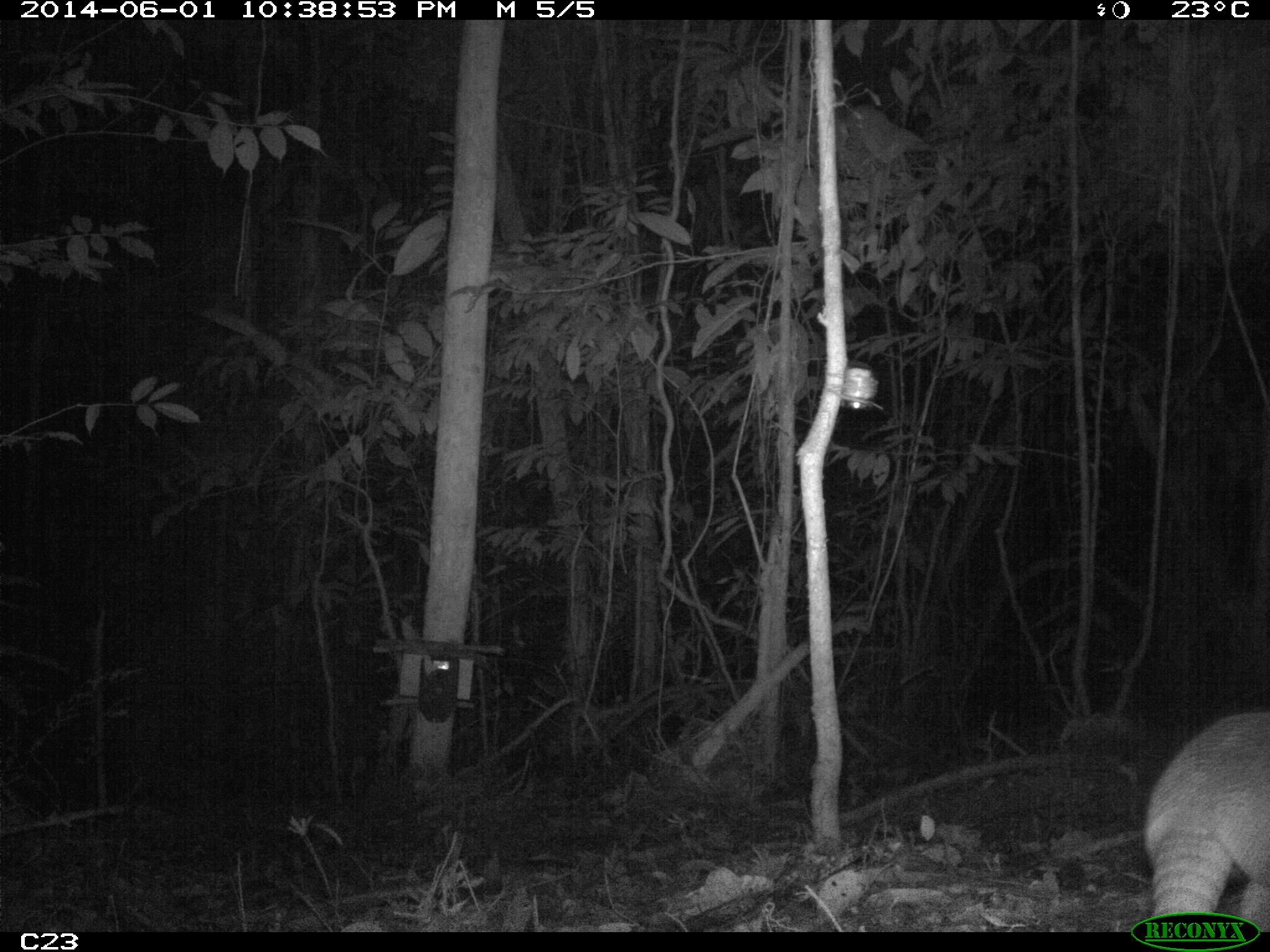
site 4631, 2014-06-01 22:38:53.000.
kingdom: Animalia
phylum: Chordata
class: Mammalia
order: Cingulata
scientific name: Cingulata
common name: armadillo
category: unknown armadillo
Unknown armadillo (armadillo) (Cingulata), count 1, age adult.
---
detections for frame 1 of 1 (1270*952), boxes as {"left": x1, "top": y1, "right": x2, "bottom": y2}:
unknown armadillo: {"left": 1140, "top": 709, "right": 1270, "bottom": 927}